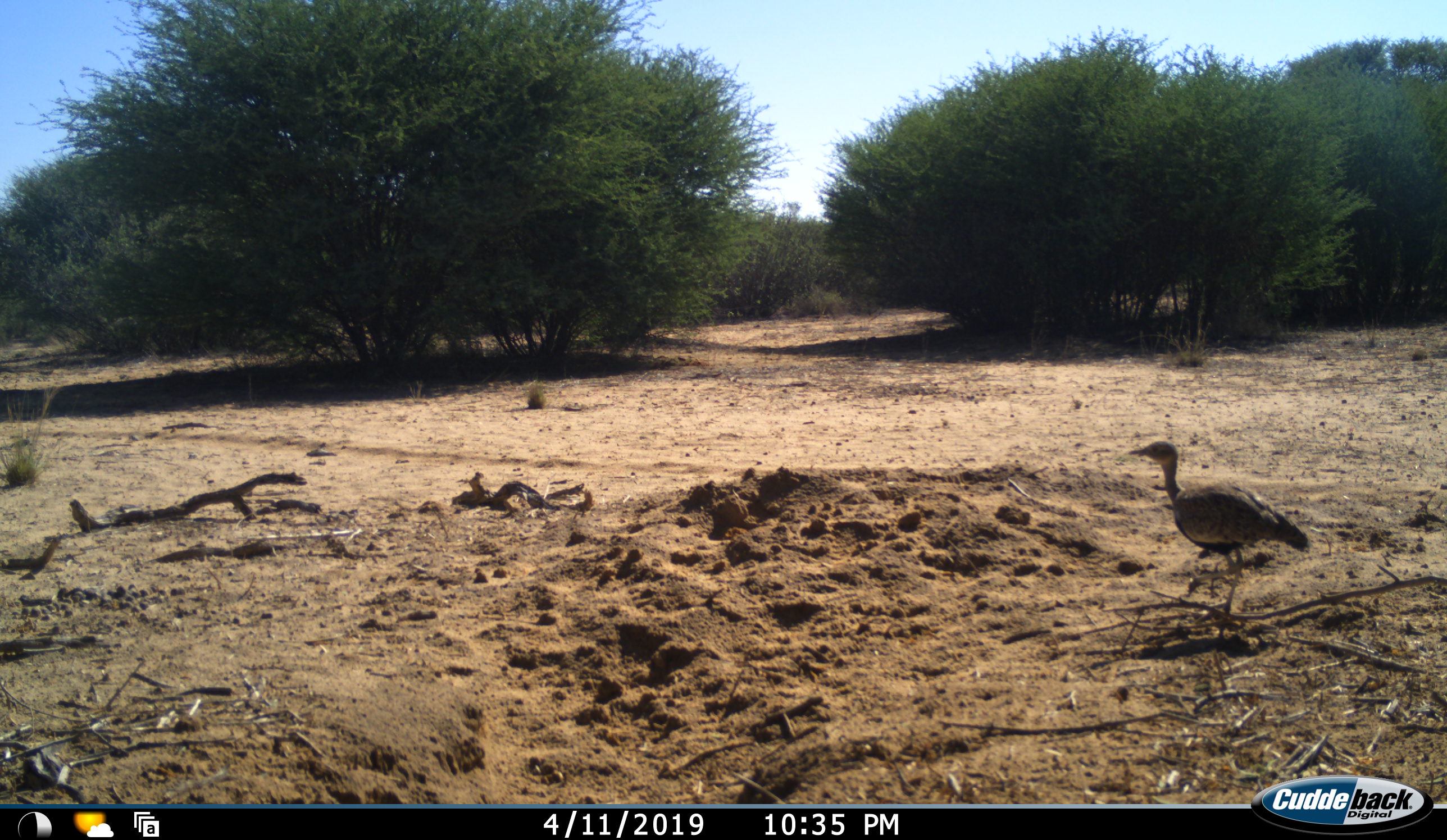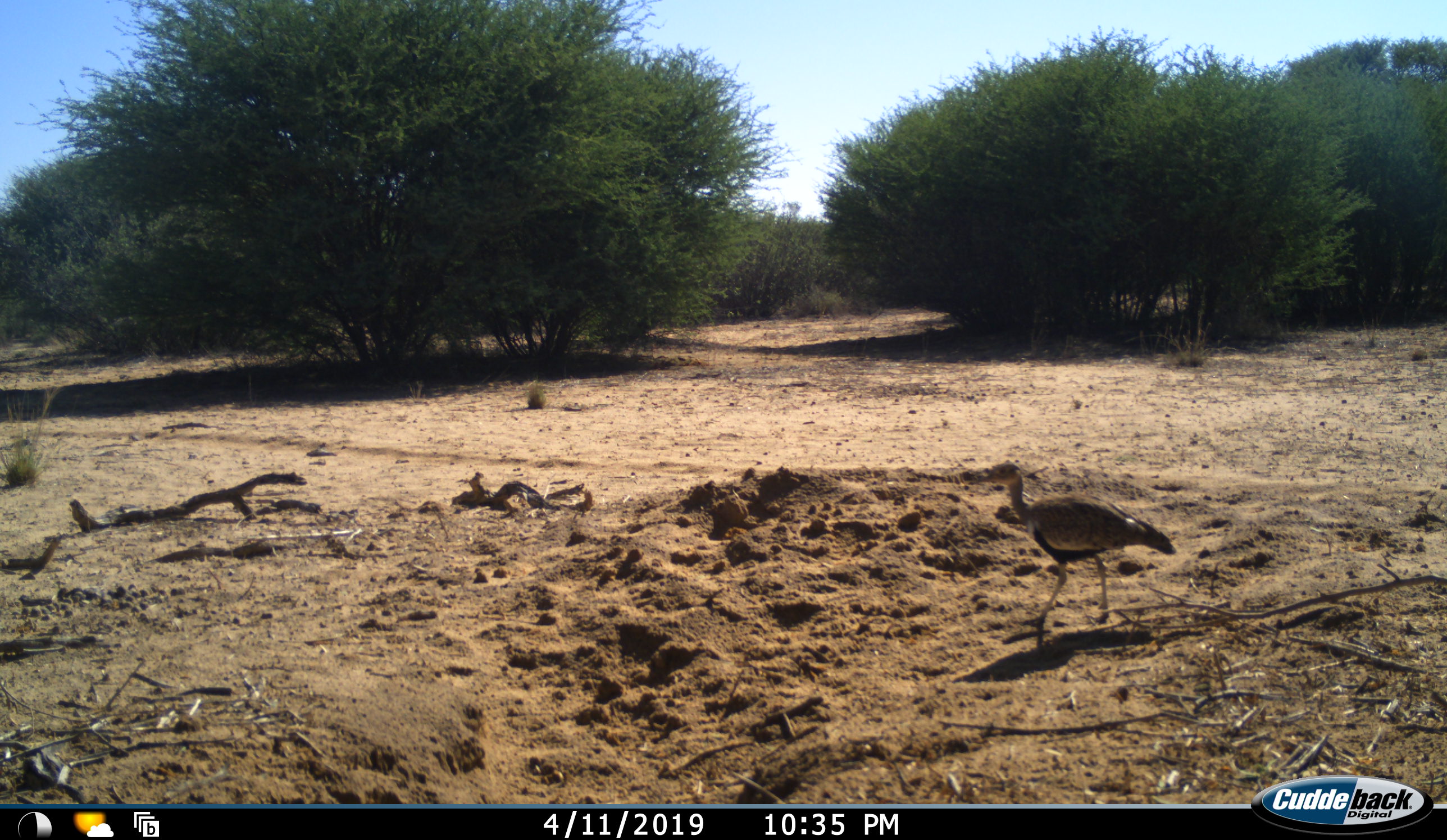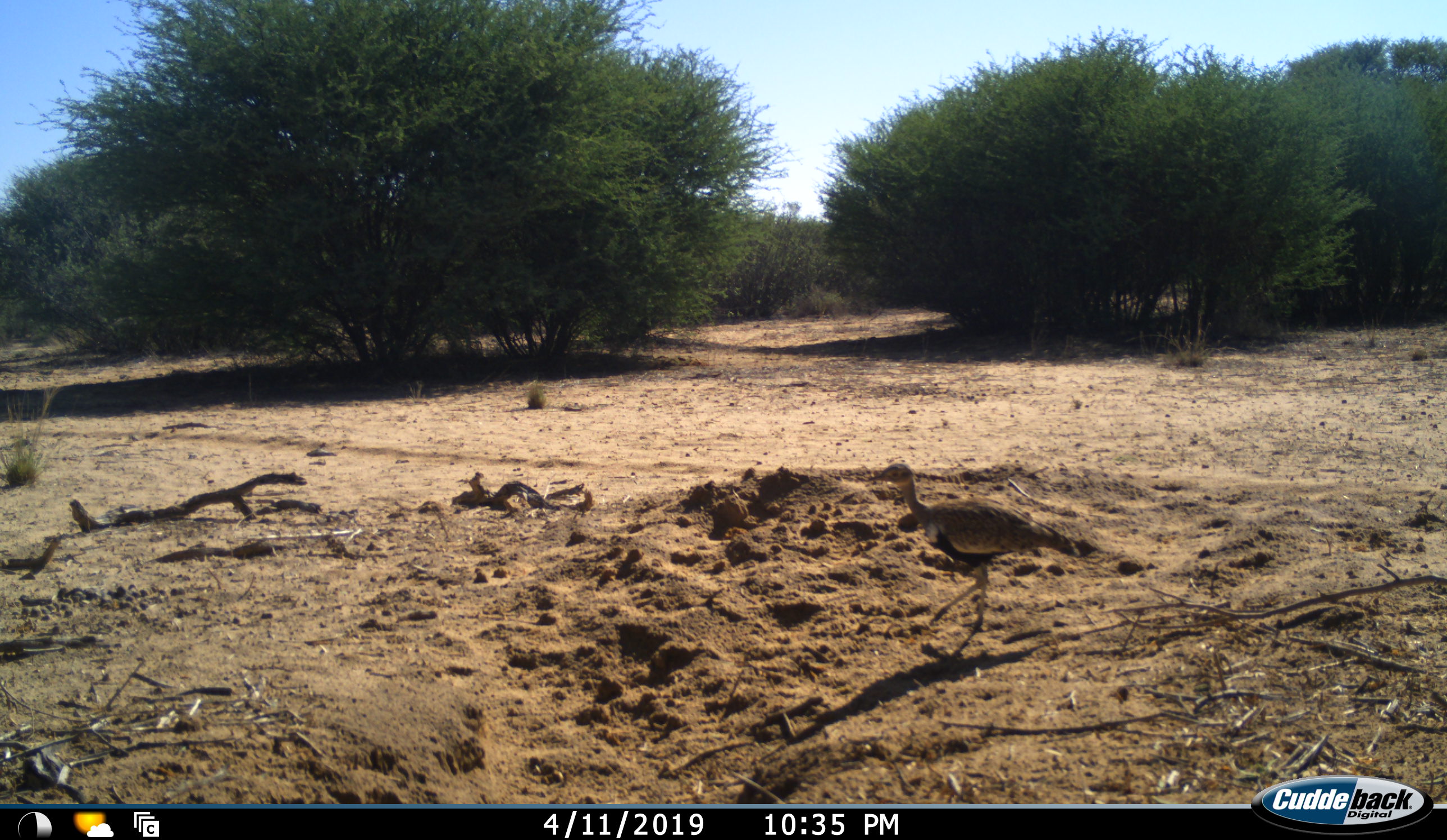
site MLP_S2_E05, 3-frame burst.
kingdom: Animalia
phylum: Chordata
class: Aves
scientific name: Aves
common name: bird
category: birdother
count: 1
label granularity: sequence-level